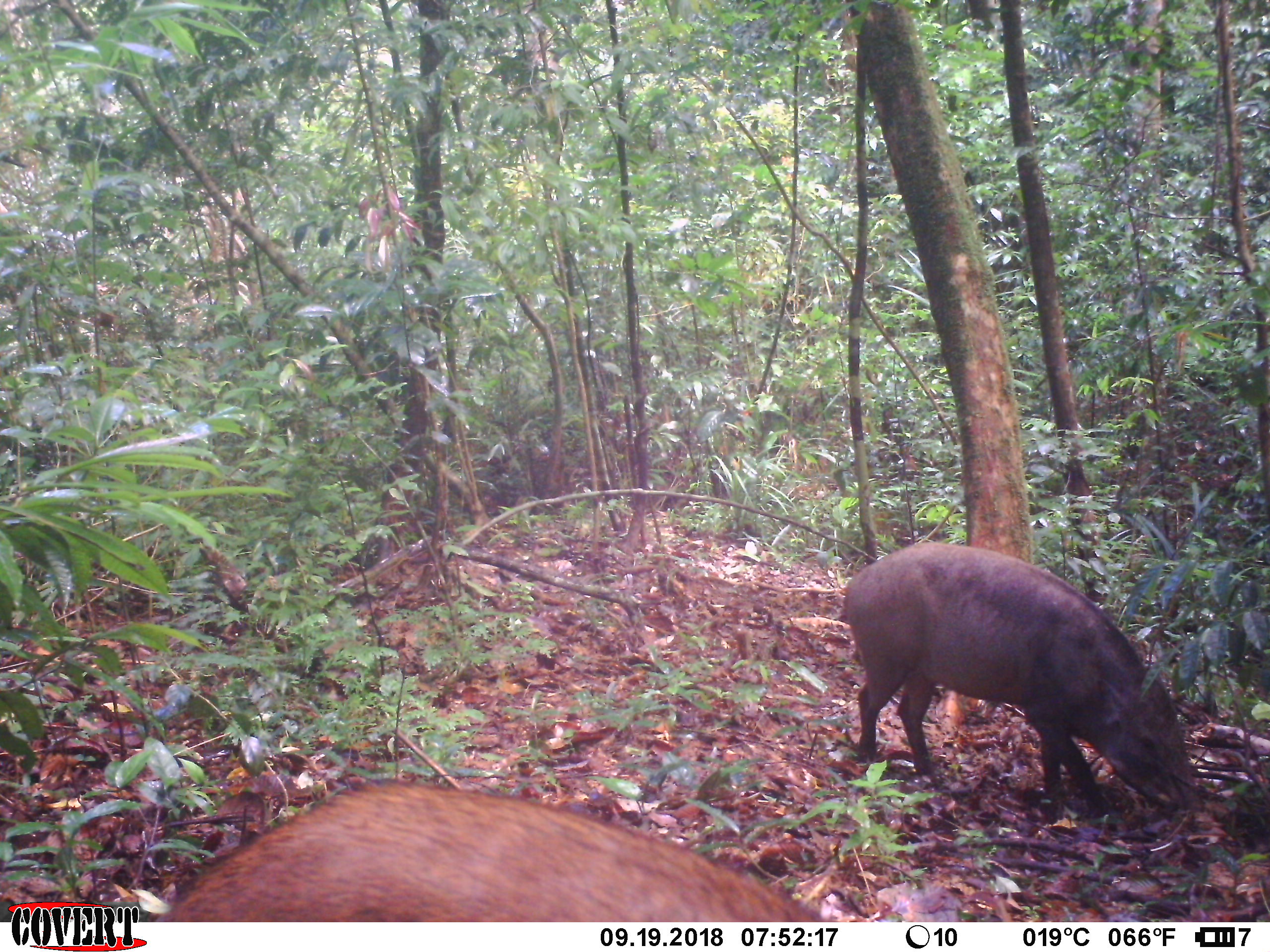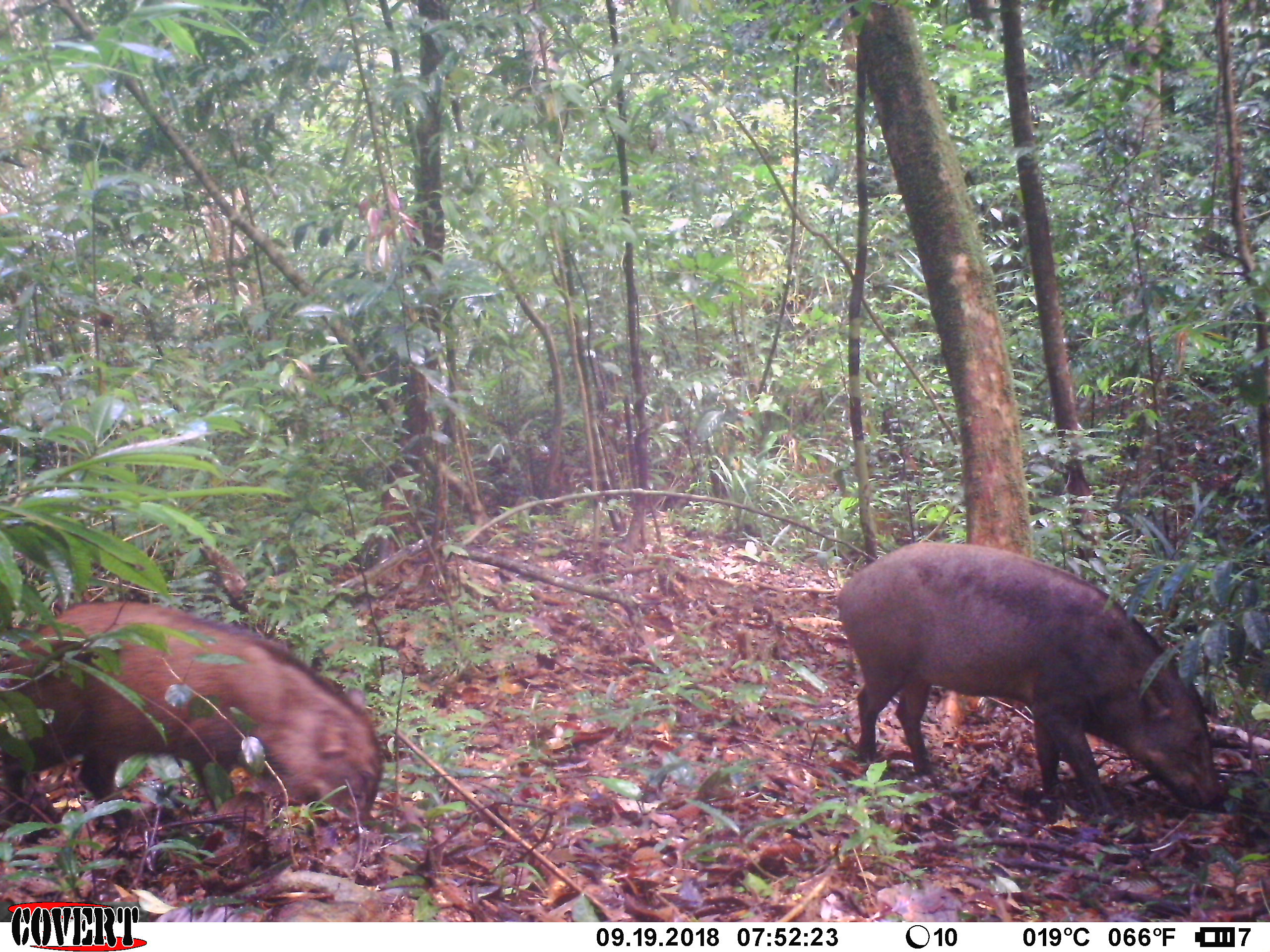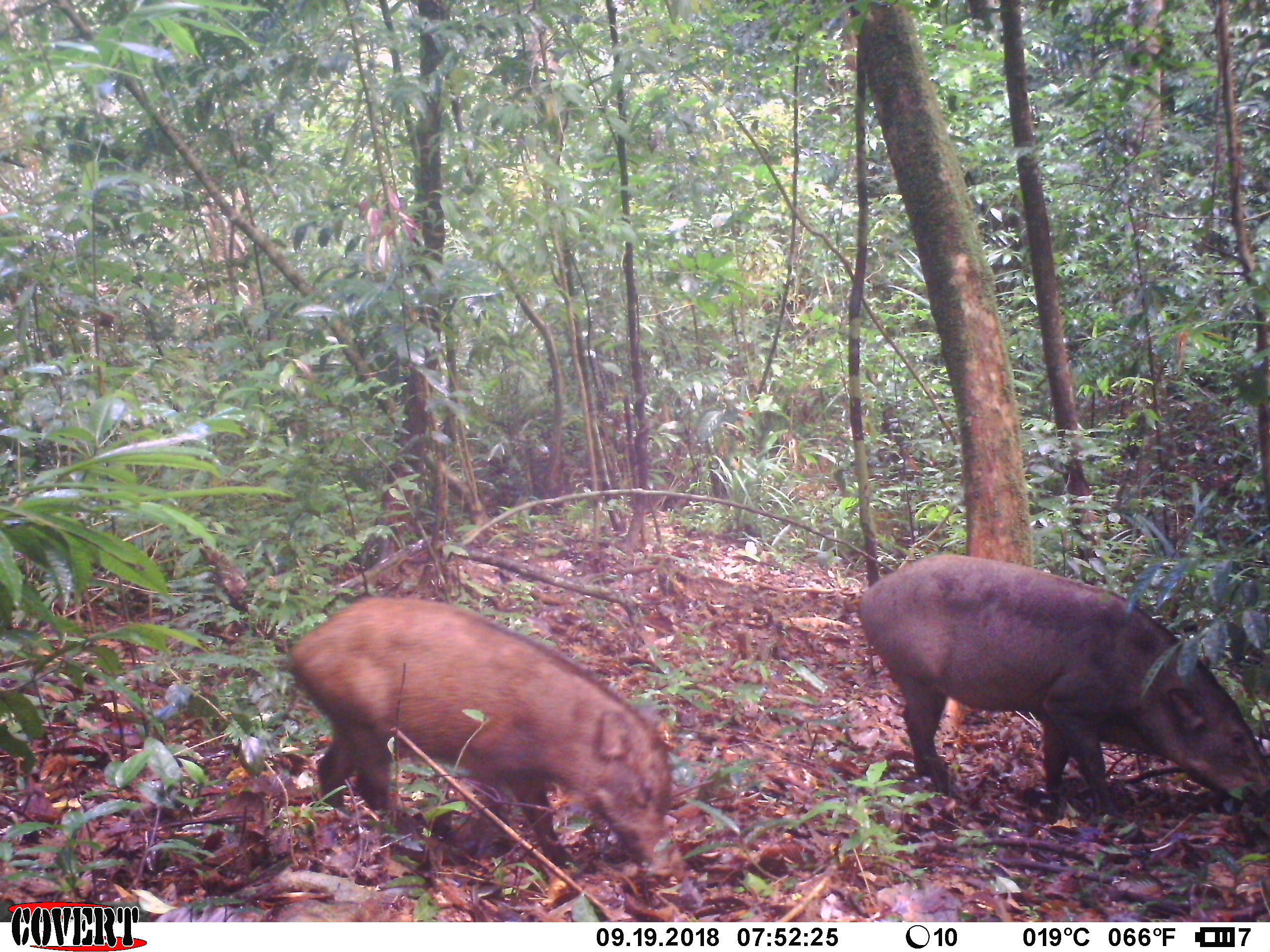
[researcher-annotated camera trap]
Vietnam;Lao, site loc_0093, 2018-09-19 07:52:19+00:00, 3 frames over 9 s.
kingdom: Animalia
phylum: Chordata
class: Mammalia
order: Artiodactyla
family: Suidae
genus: Sus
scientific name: Sus scrofa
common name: eurasian wild pig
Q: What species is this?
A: Eurasian wild pig (Sus scrofa).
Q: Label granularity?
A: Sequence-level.